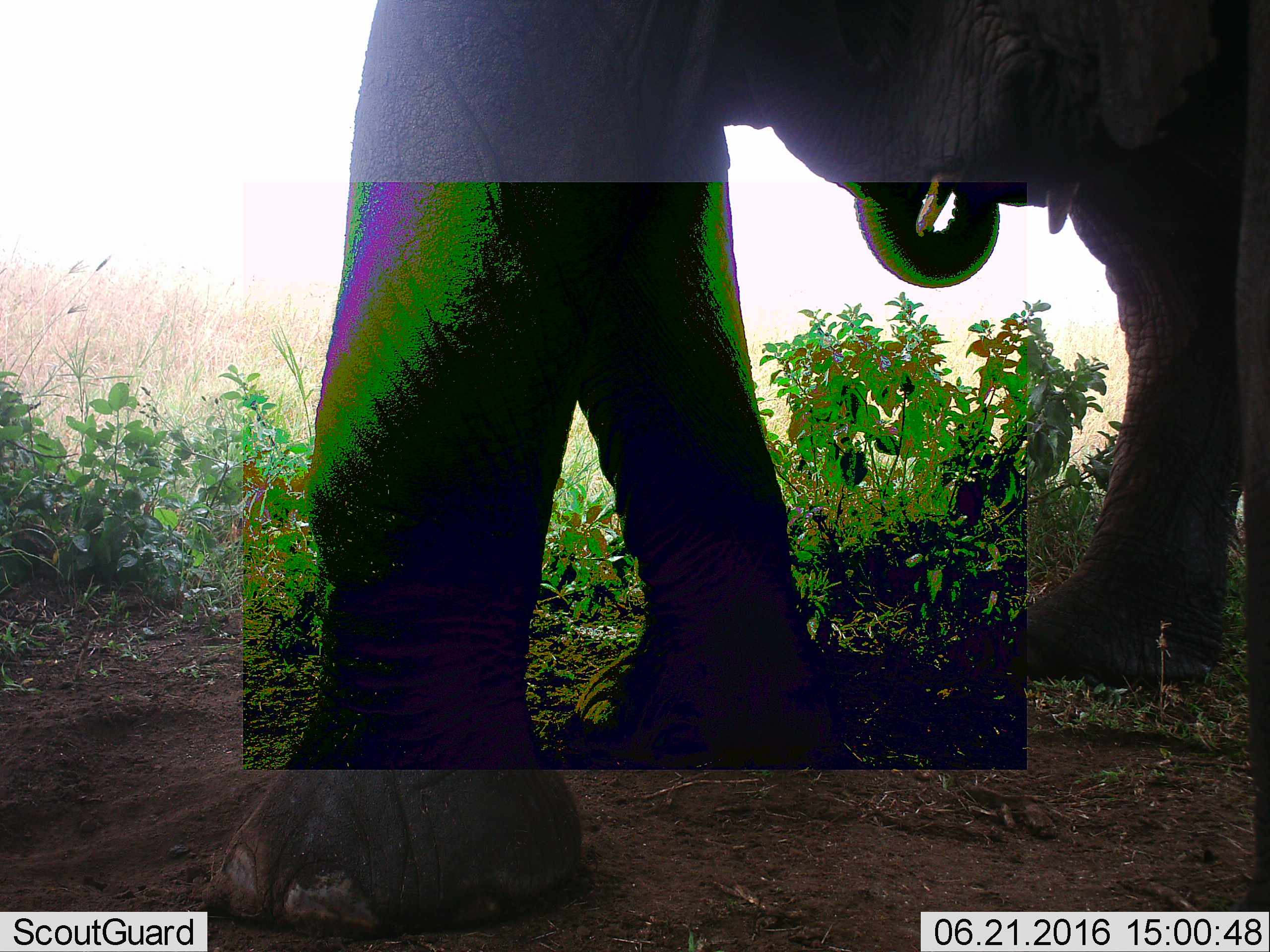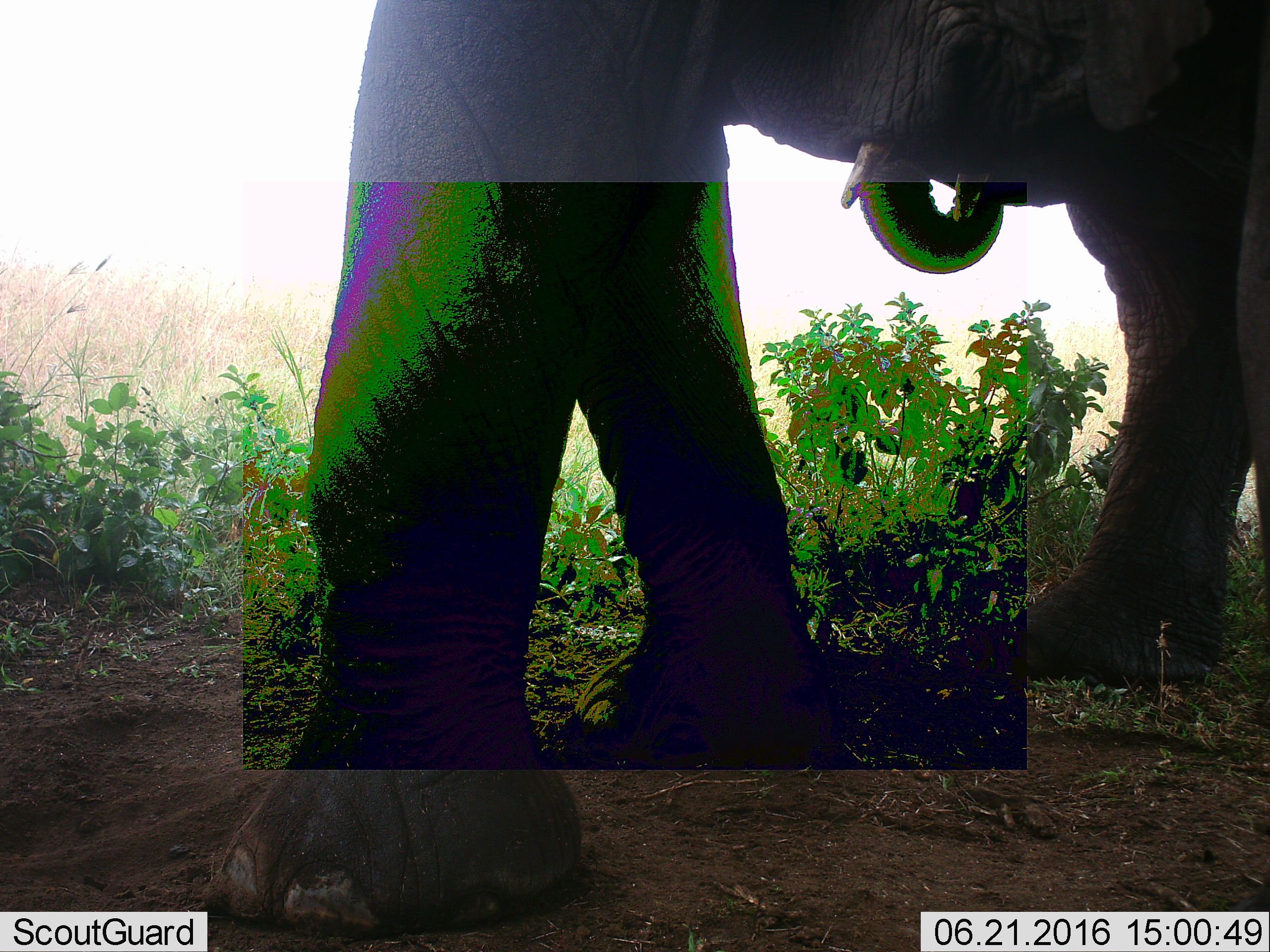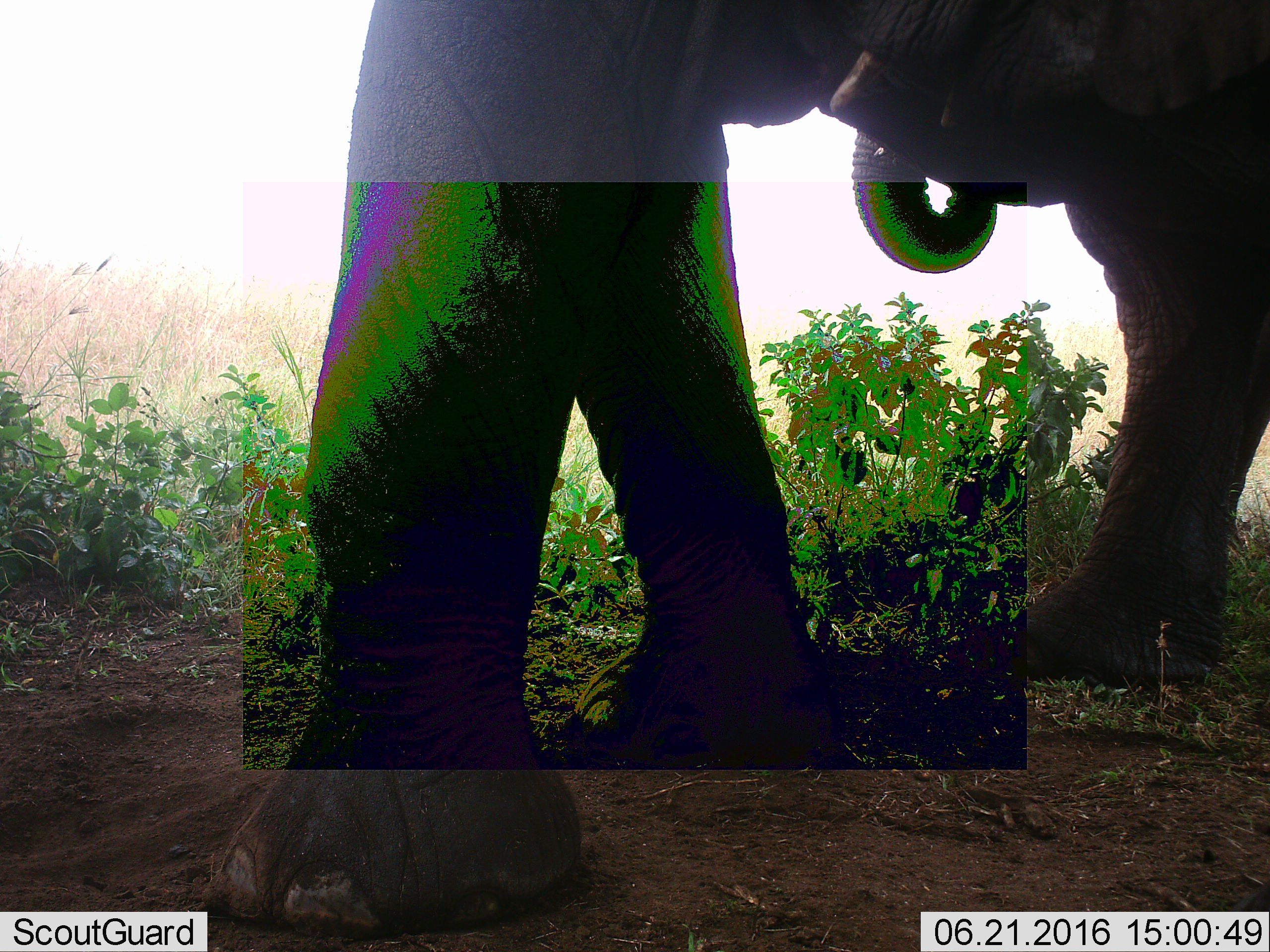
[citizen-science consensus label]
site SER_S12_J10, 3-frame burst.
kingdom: Animalia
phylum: Chordata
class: Mammalia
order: Proboscidea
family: Elephantidae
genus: Loxodonta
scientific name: Loxodonta africana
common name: african bush elephant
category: elephant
Elephant (african bush elephant) (Loxodonta africana), count 1. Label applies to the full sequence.